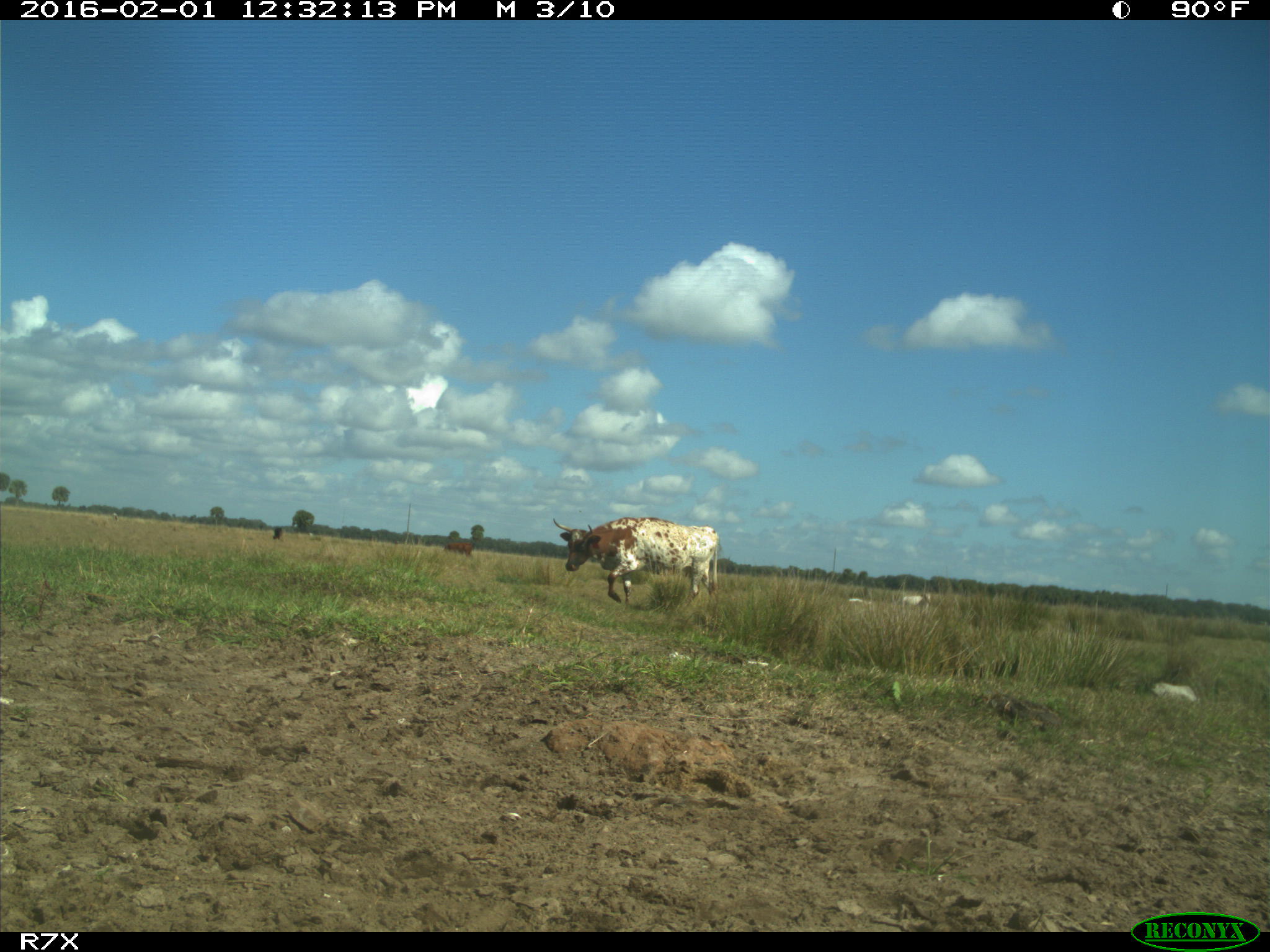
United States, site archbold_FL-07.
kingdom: Animalia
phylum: Chordata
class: Mammalia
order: Artiodactyla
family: Bovidae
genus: Bos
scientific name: Bos taurus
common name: domestic cow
Bos taurus (domestic cow).